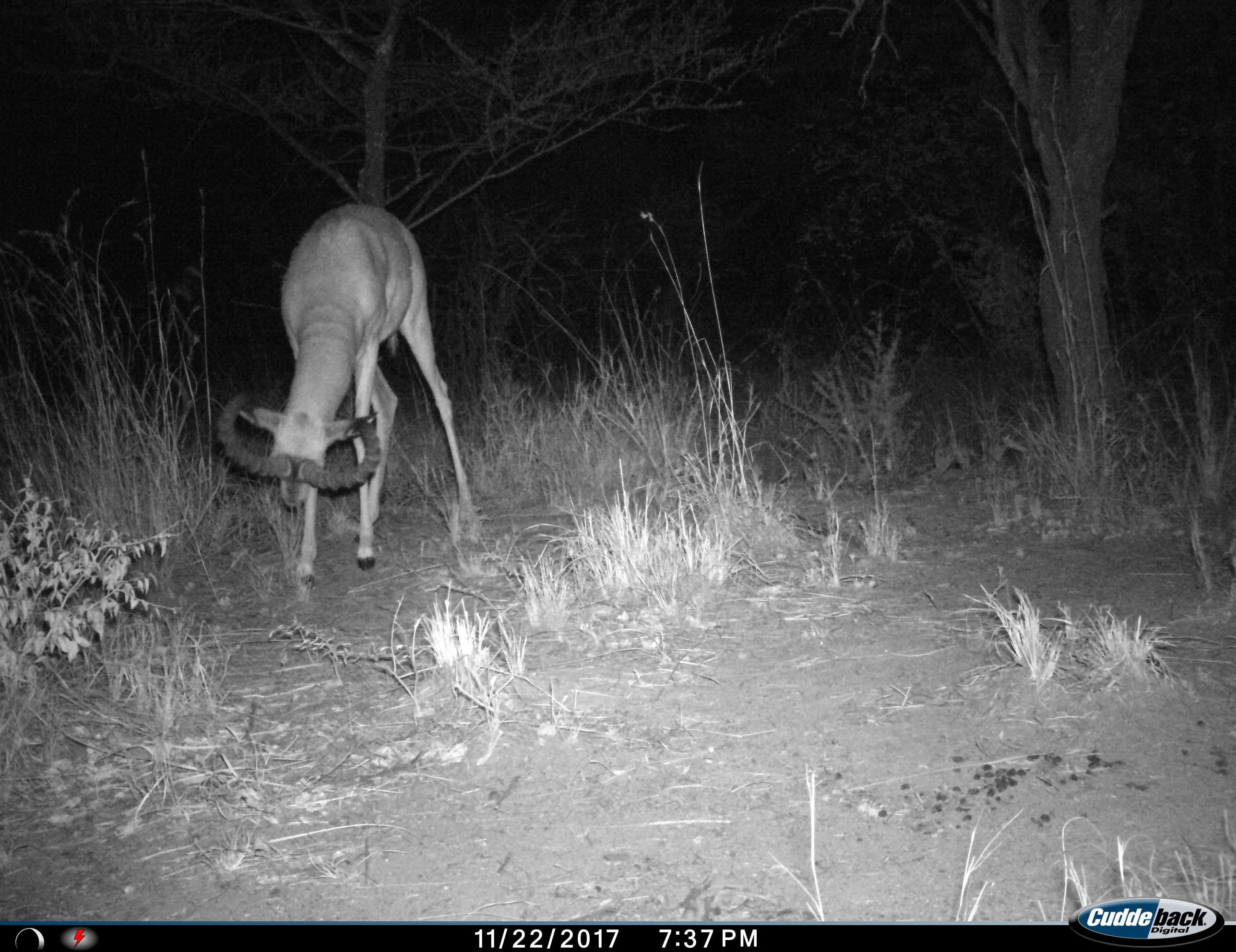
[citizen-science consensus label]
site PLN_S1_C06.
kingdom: Animalia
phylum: Chordata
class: Mammalia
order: Artiodactyla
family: Bovidae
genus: Aepyceros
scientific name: Aepyceros melampus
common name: impala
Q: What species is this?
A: Impala (Aepyceros melampus).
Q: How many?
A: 1.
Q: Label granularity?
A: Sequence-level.